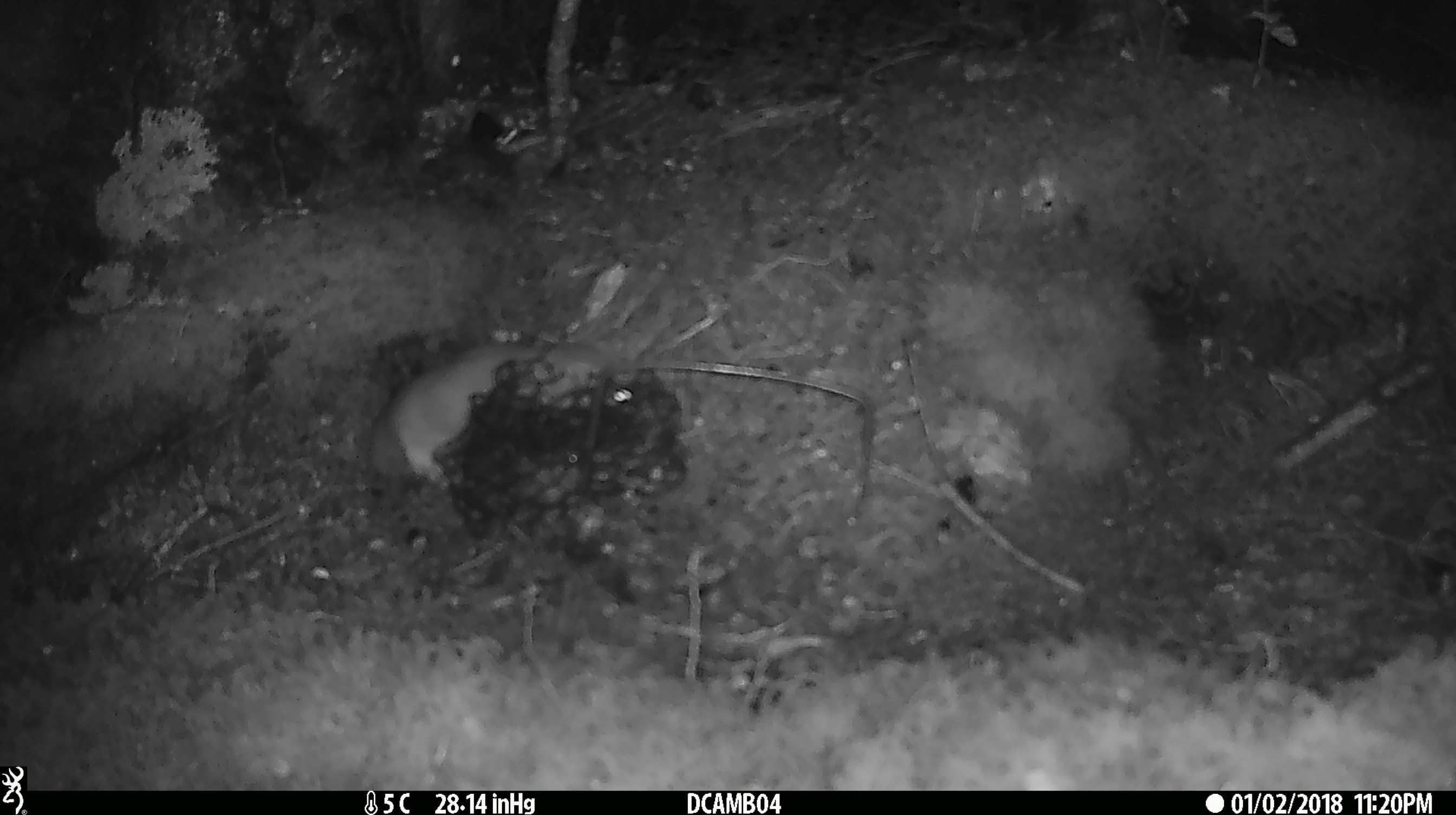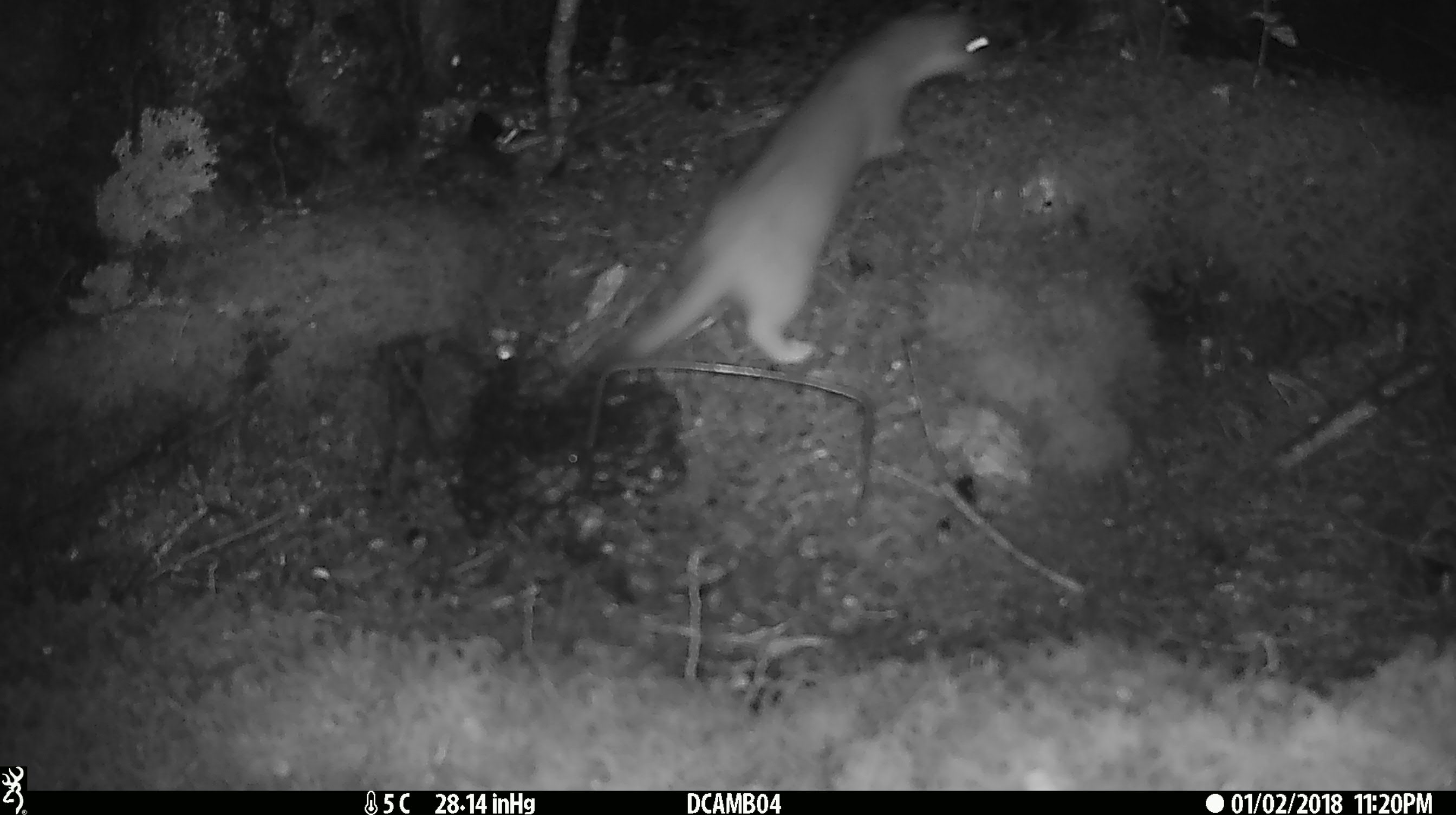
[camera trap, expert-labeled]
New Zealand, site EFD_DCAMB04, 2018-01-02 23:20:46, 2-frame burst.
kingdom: Animalia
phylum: Chordata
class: Mammalia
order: Carnivora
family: Mustelidae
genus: Mustela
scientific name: Mustela erminea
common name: stoat